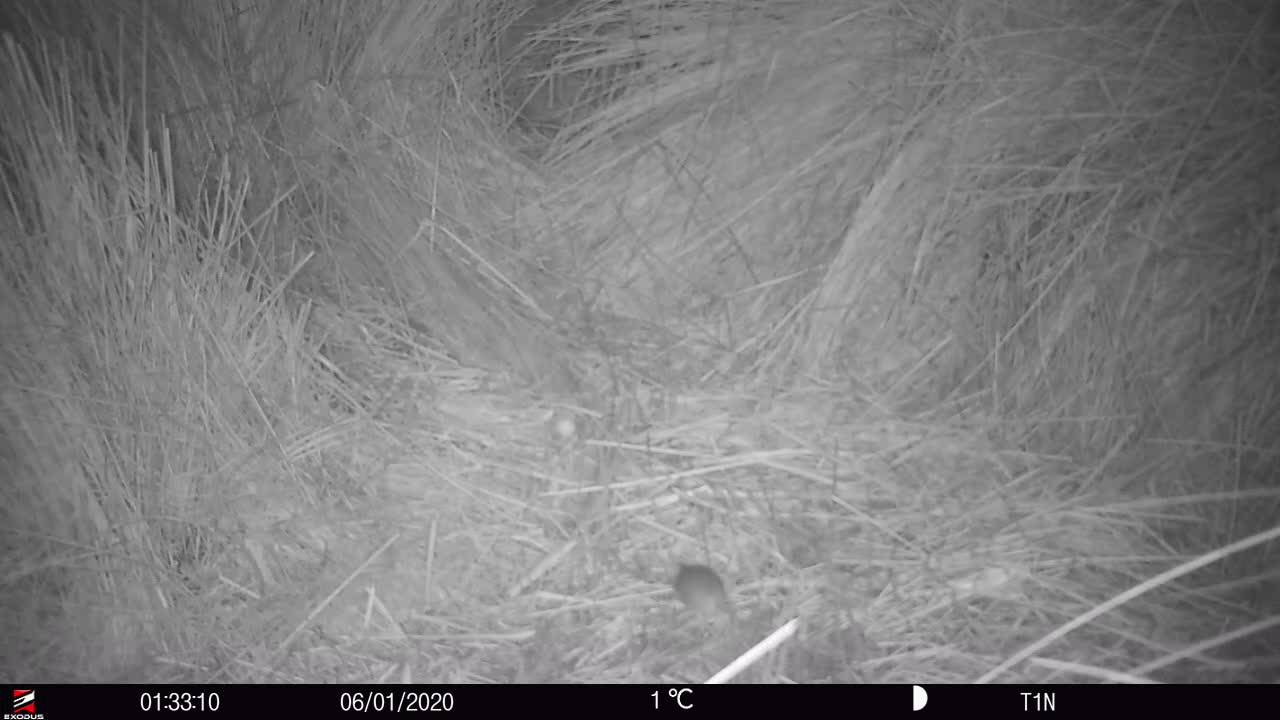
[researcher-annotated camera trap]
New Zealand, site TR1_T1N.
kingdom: Animalia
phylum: Chordata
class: Mammalia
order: Rodentia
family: Muridae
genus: Mus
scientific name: Mus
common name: mouse